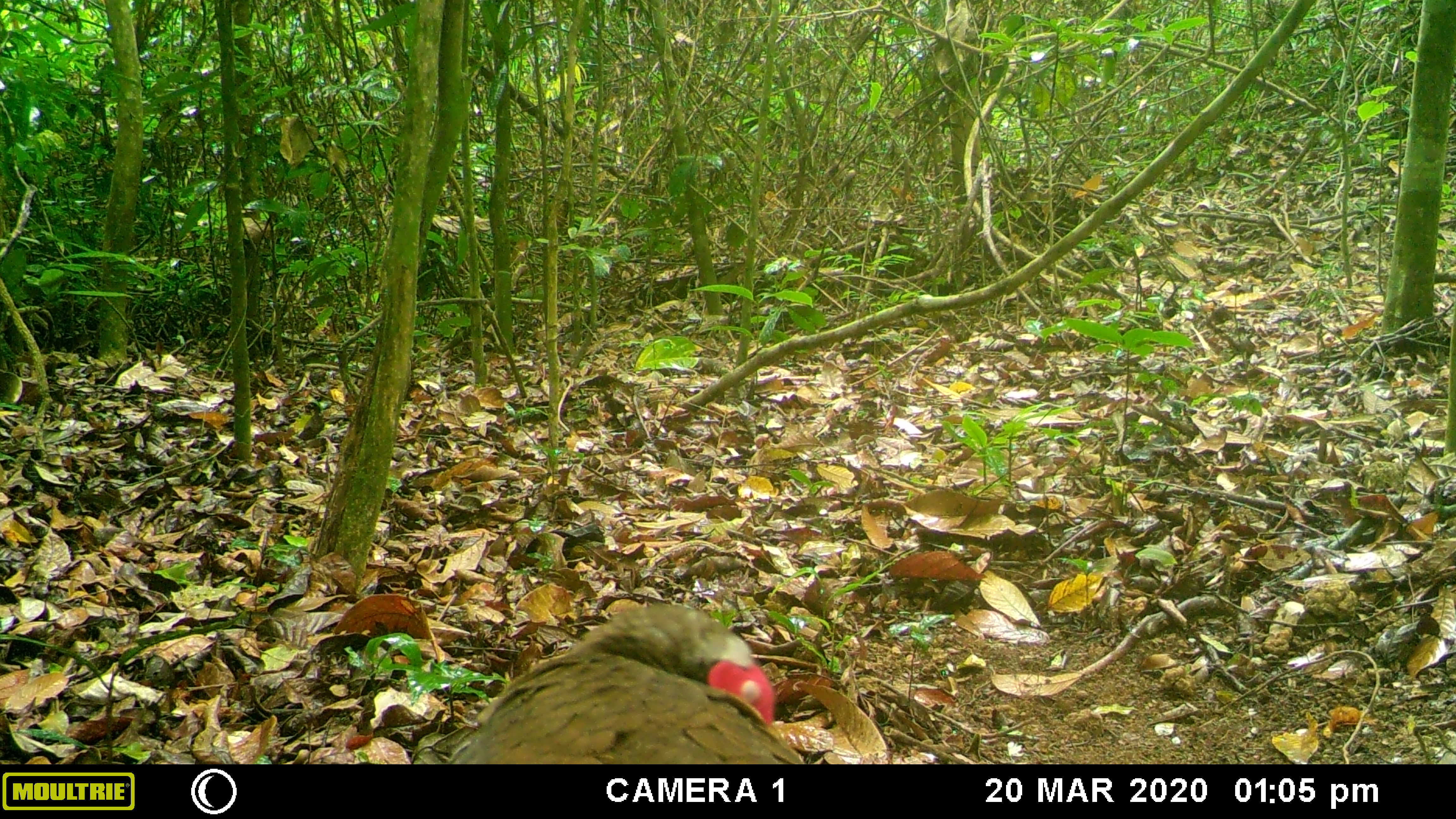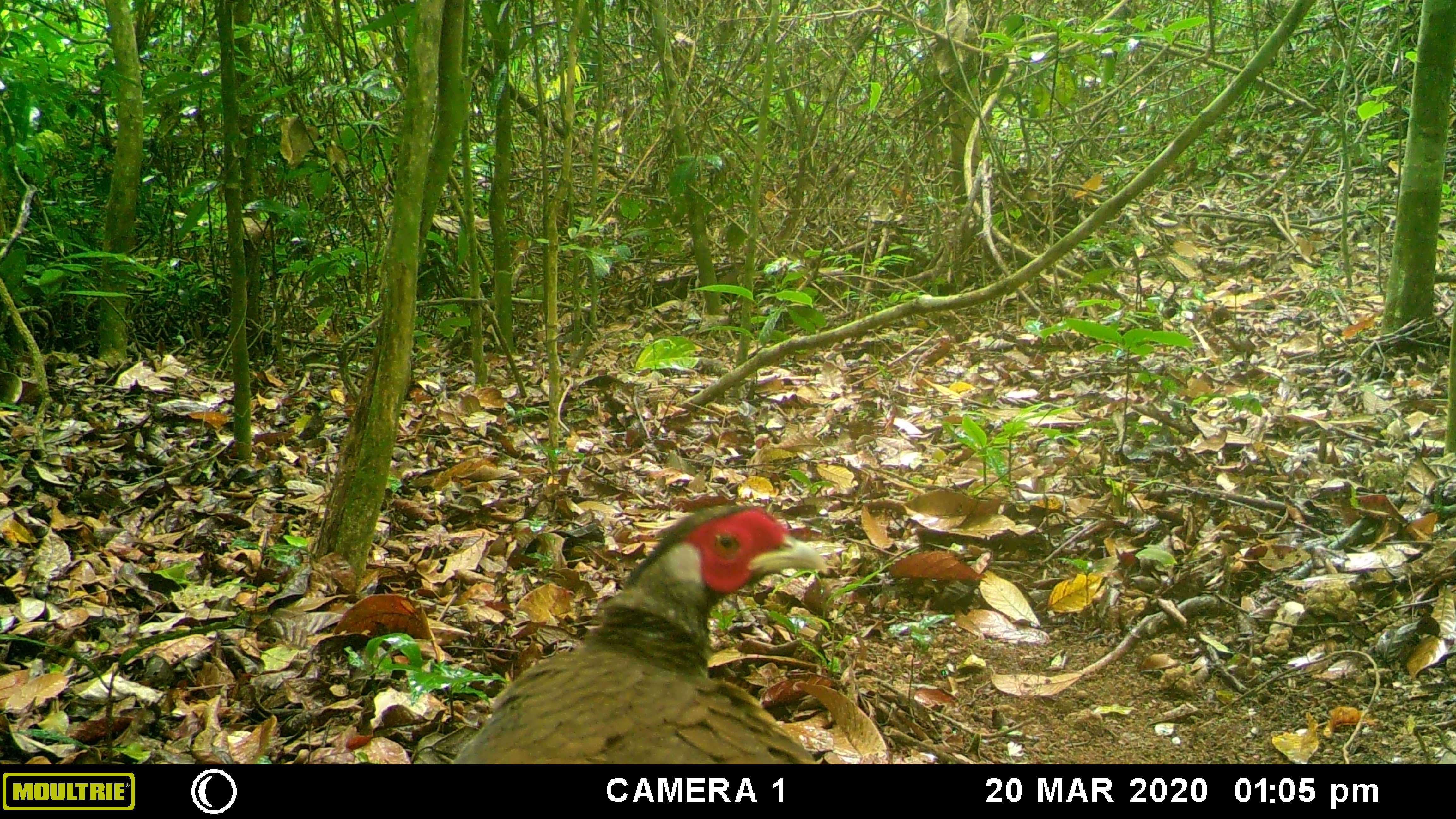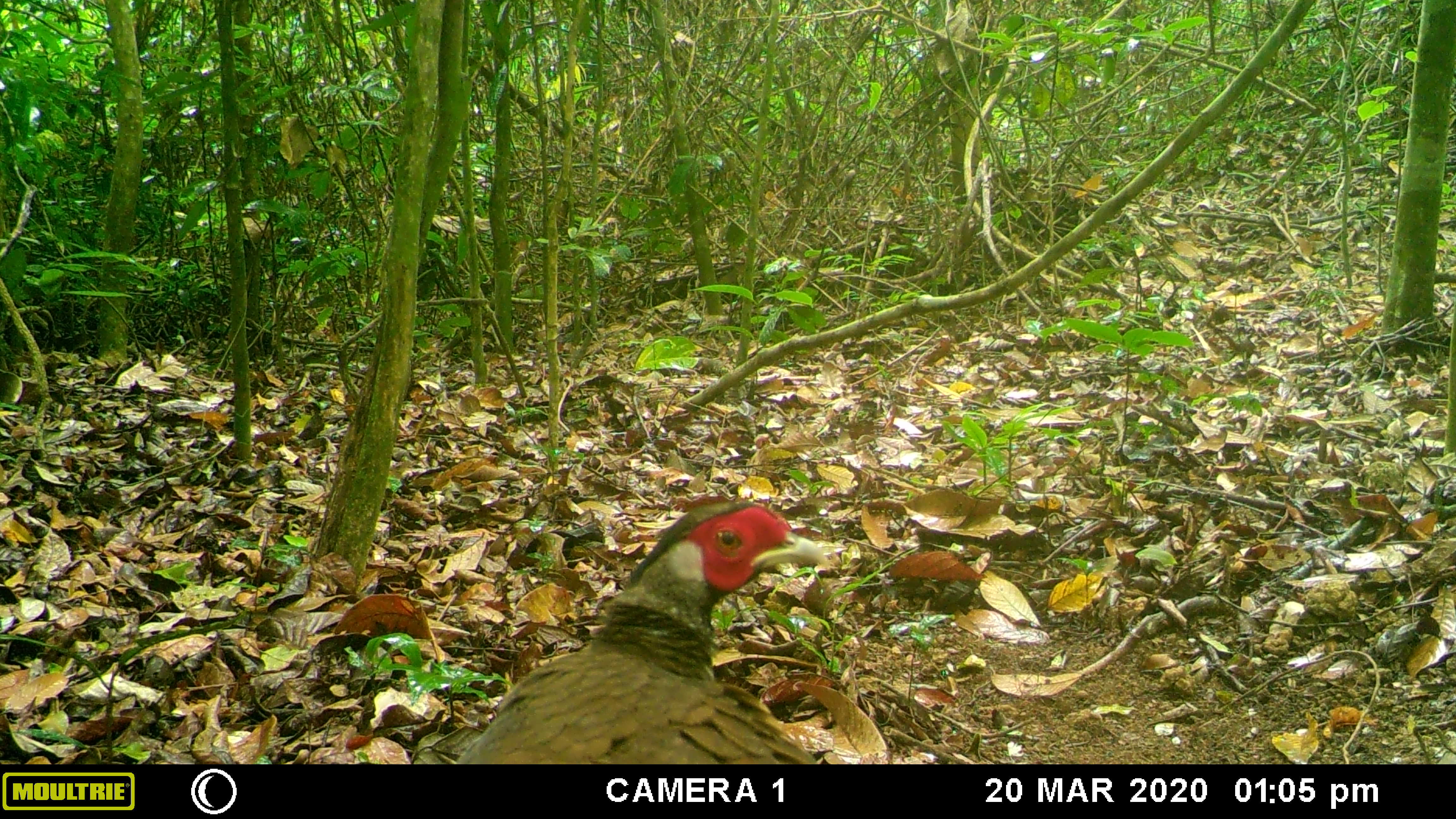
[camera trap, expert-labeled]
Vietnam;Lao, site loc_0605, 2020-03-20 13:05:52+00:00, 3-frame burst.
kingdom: Animalia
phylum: Chordata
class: Aves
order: Galliformes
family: Phasianidae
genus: Lophura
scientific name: Lophura nycthemera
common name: silver pheasant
Silver pheasant (Lophura nycthemera). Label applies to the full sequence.